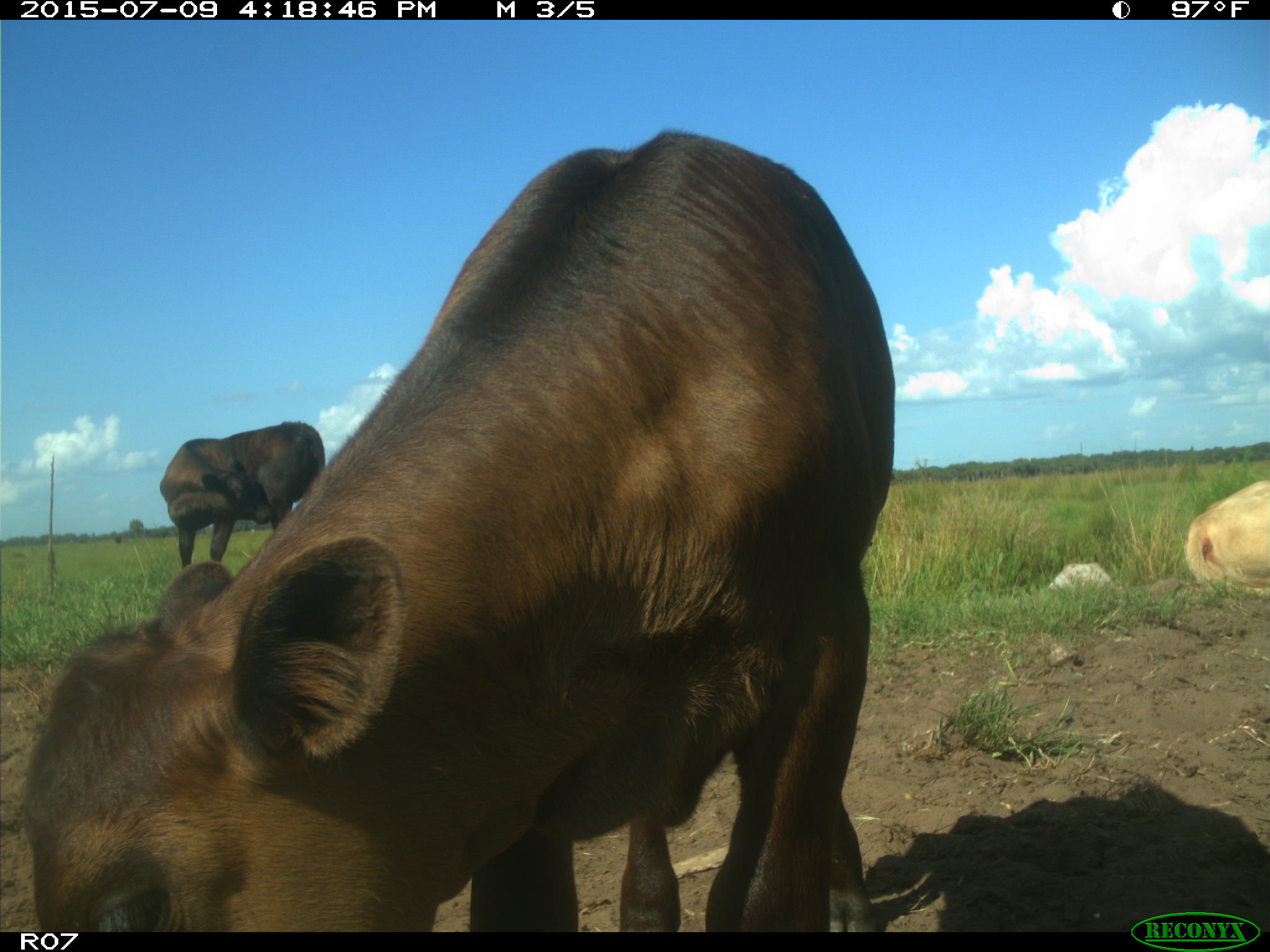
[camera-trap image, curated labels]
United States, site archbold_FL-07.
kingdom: Animalia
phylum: Chordata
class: Mammalia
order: Artiodactyla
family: Bovidae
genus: Bos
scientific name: Bos taurus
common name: domestic cow